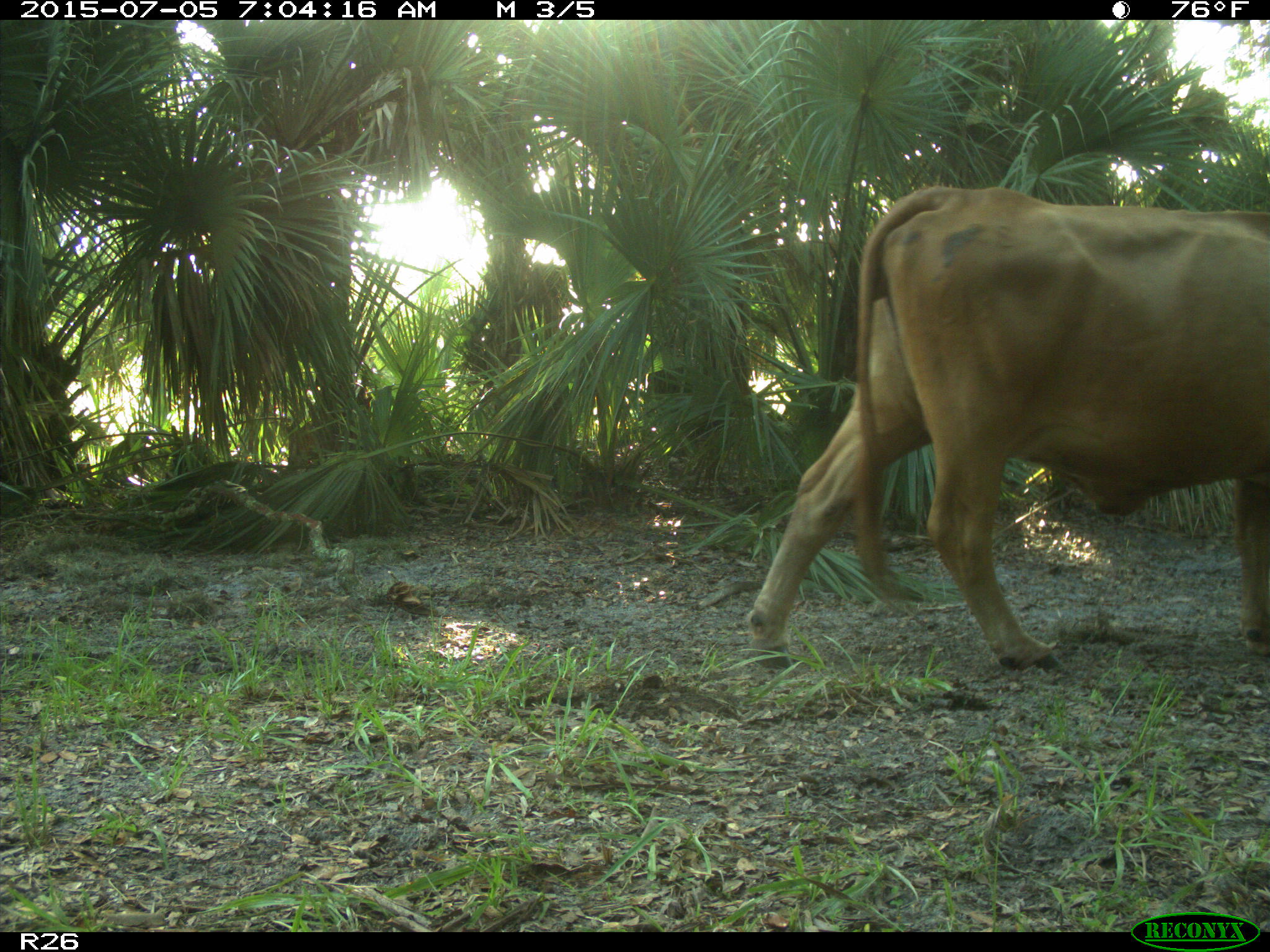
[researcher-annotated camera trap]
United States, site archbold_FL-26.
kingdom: Animalia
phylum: Chordata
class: Mammalia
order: Artiodactyla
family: Bovidae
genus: Bos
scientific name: Bos taurus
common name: domestic cow